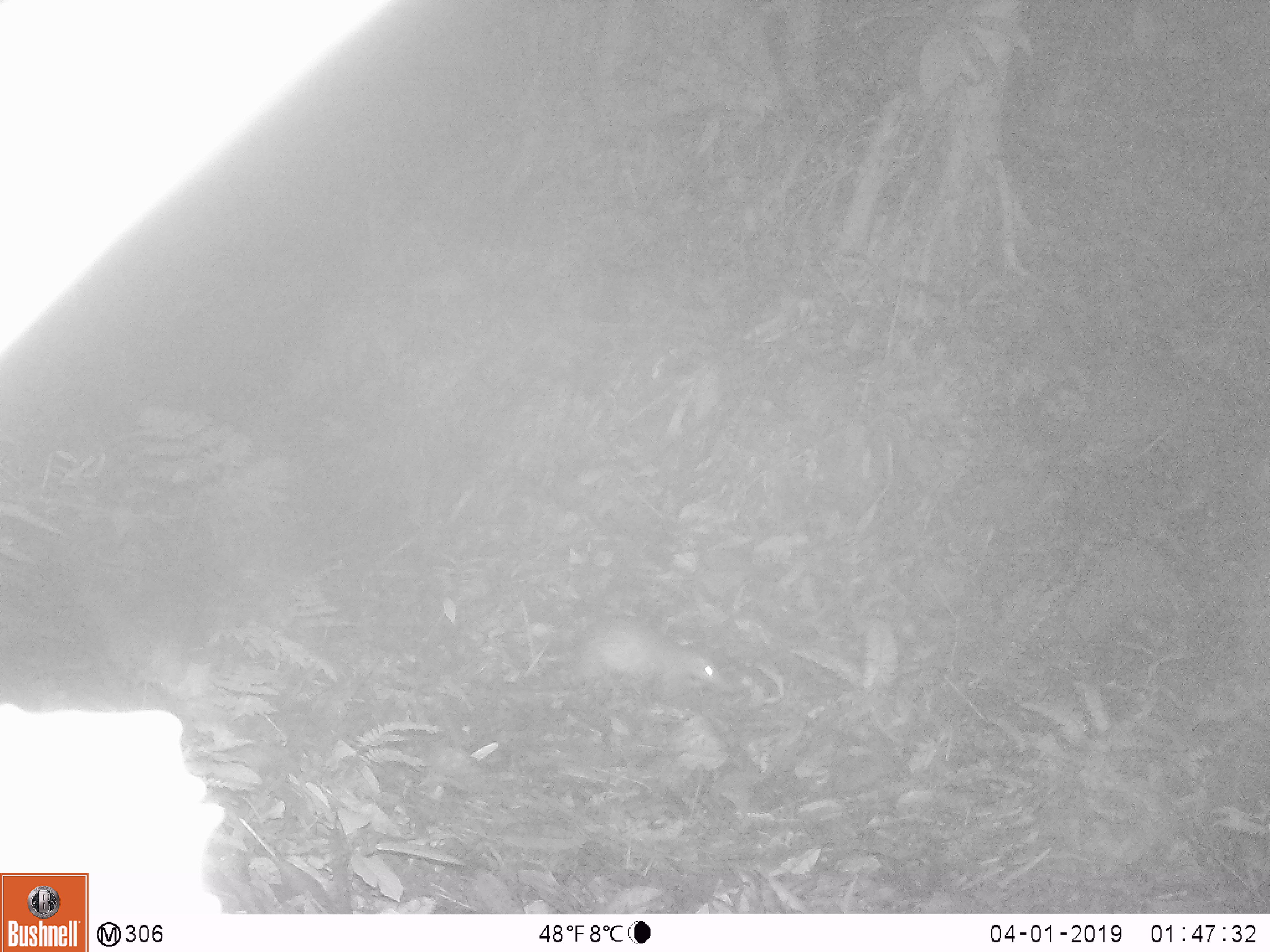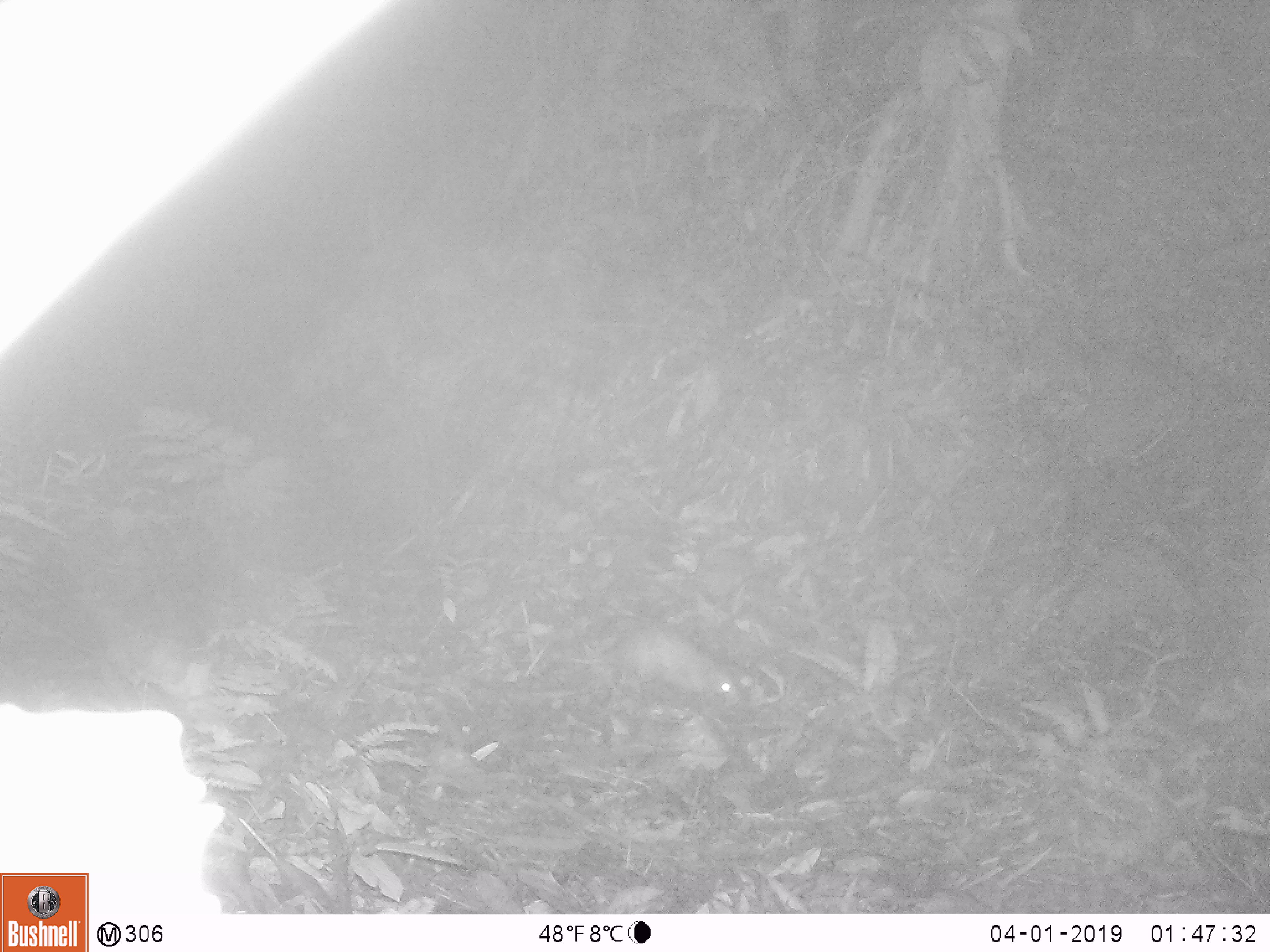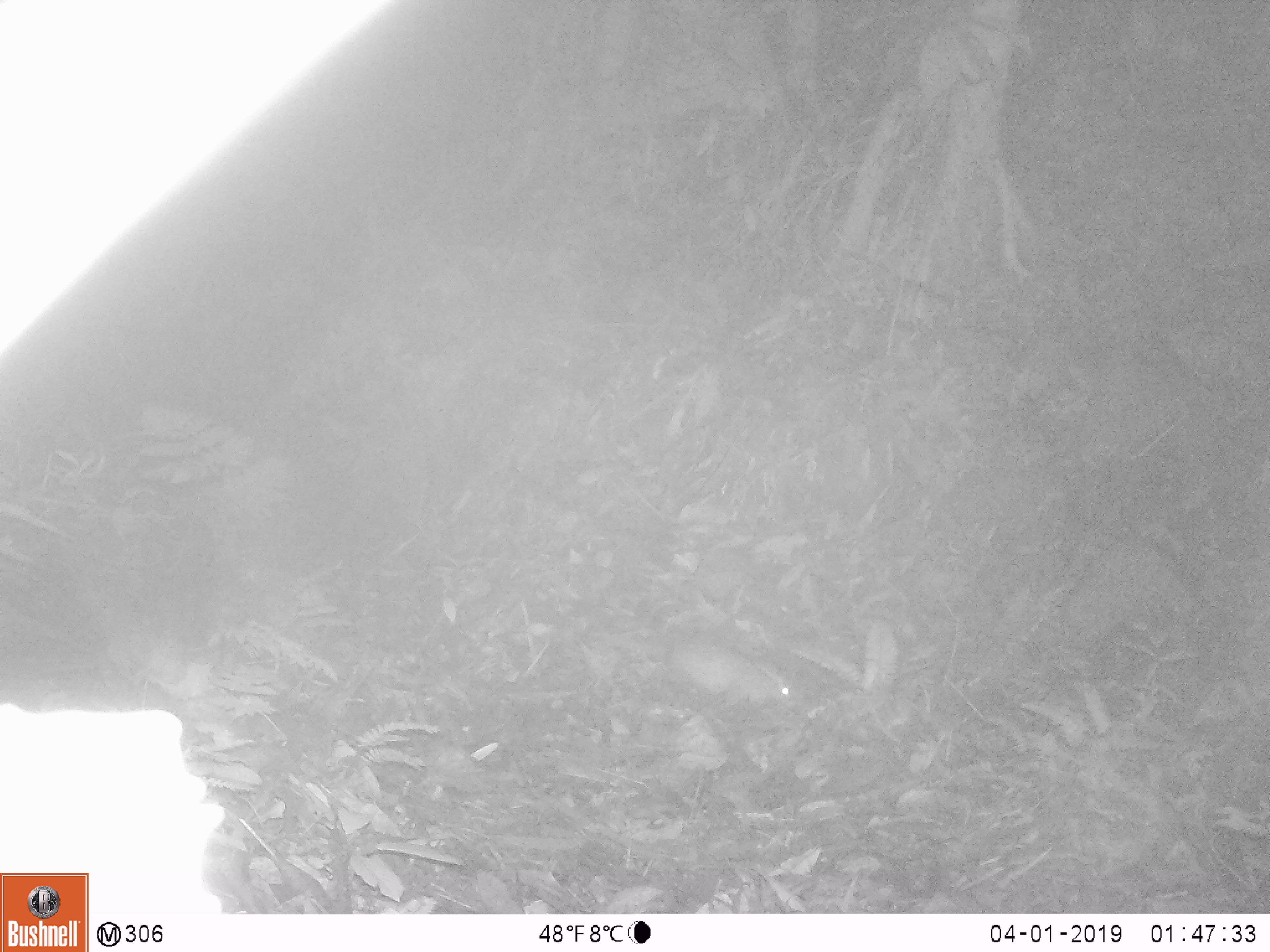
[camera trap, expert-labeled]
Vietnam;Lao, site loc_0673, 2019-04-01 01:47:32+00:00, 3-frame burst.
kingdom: Animalia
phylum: Chordata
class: Mammalia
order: Rodentia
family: Hystricidae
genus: Atherurus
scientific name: Atherurus macrourus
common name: asiatic brush-tailed porcupine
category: asiatic brush tailed porcupine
Asiatic brush tailed porcupine (asiatic brush-tailed porcupine) (Atherurus macrourus). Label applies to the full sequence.